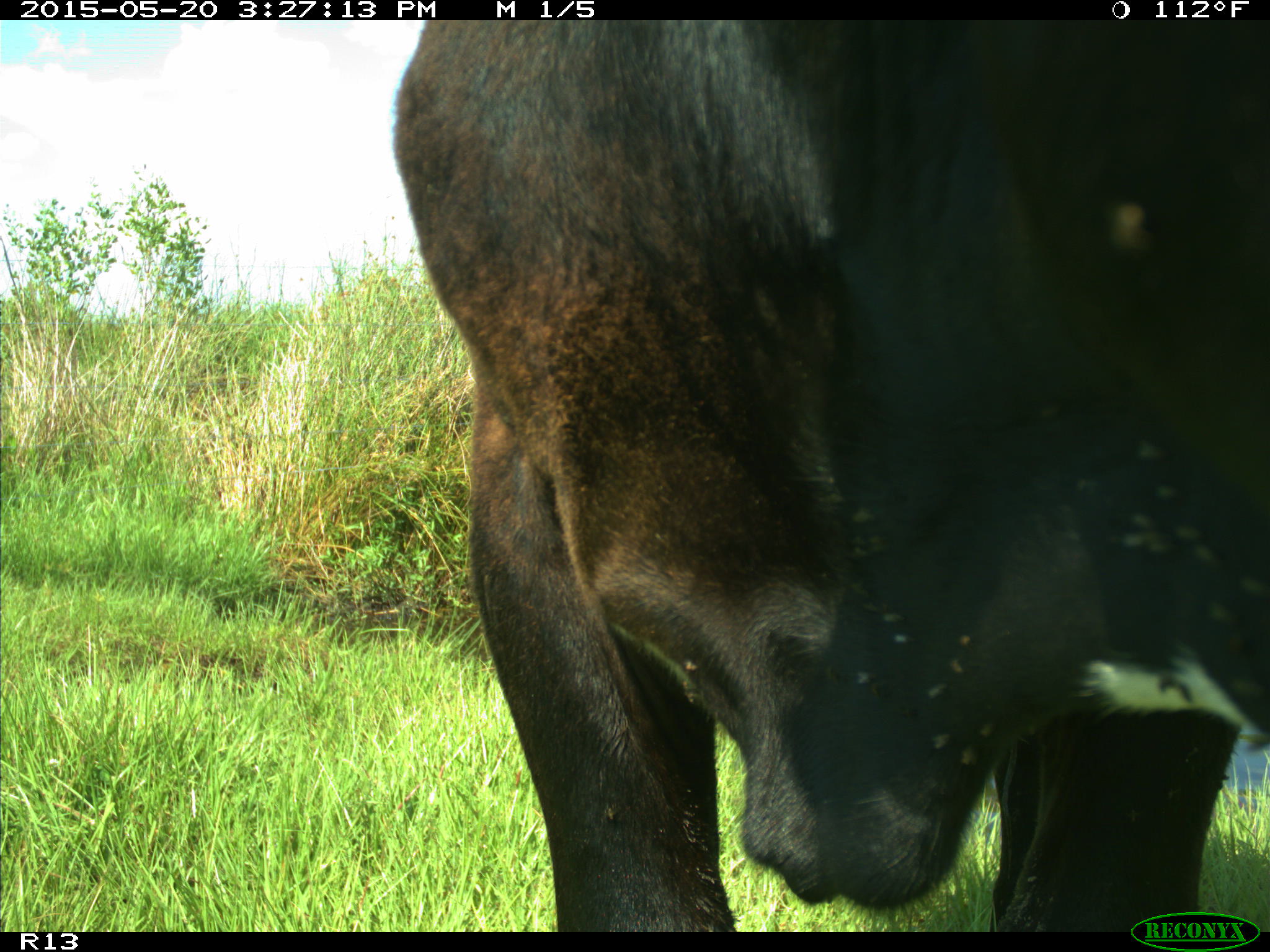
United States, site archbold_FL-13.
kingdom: Animalia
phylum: Chordata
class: Mammalia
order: Artiodactyla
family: Bovidae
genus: Bos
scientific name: Bos taurus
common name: domestic cow